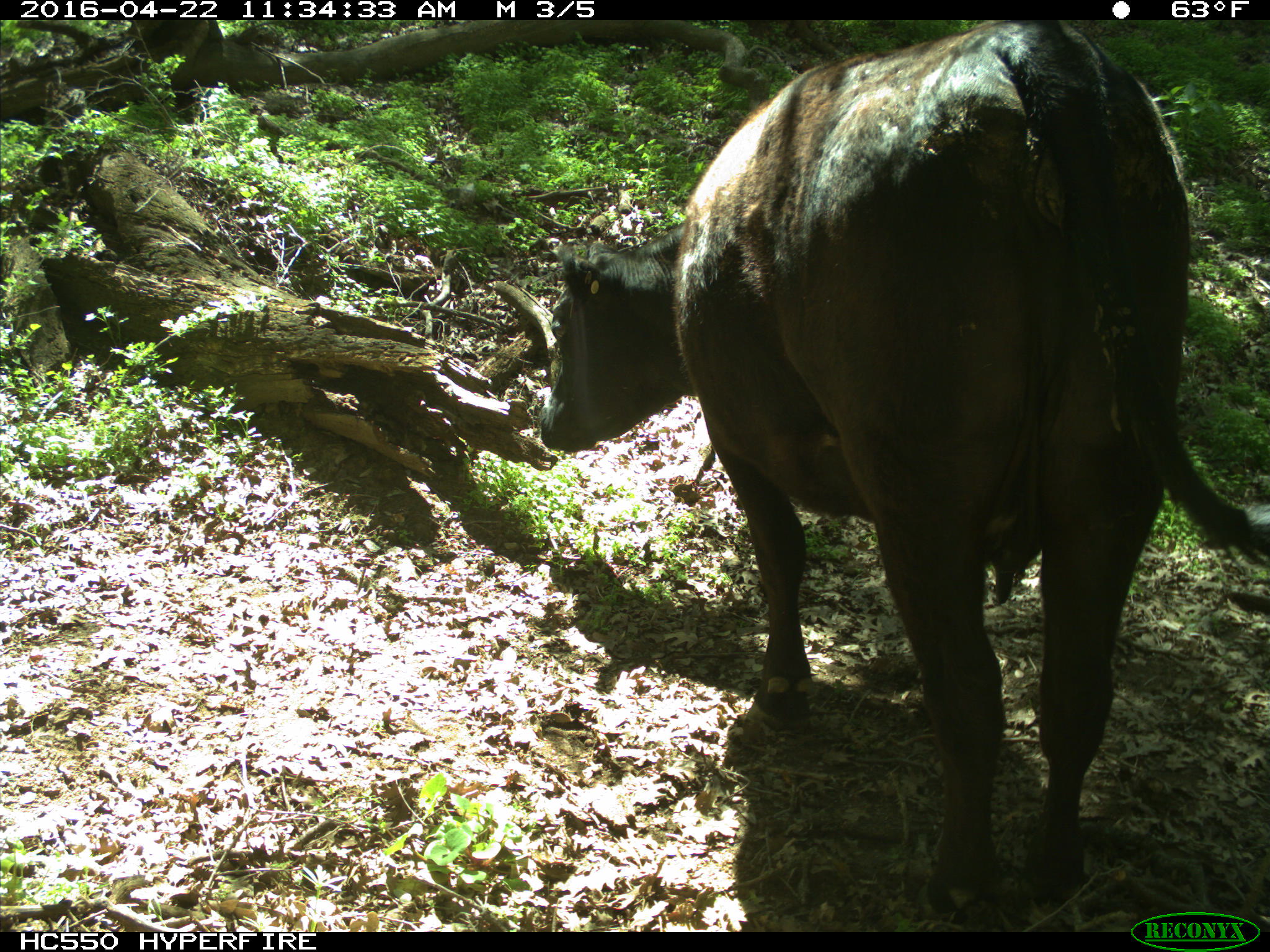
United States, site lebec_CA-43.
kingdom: Animalia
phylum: Chordata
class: Mammalia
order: Artiodactyla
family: Bovidae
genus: Bos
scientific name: Bos taurus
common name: domestic cow